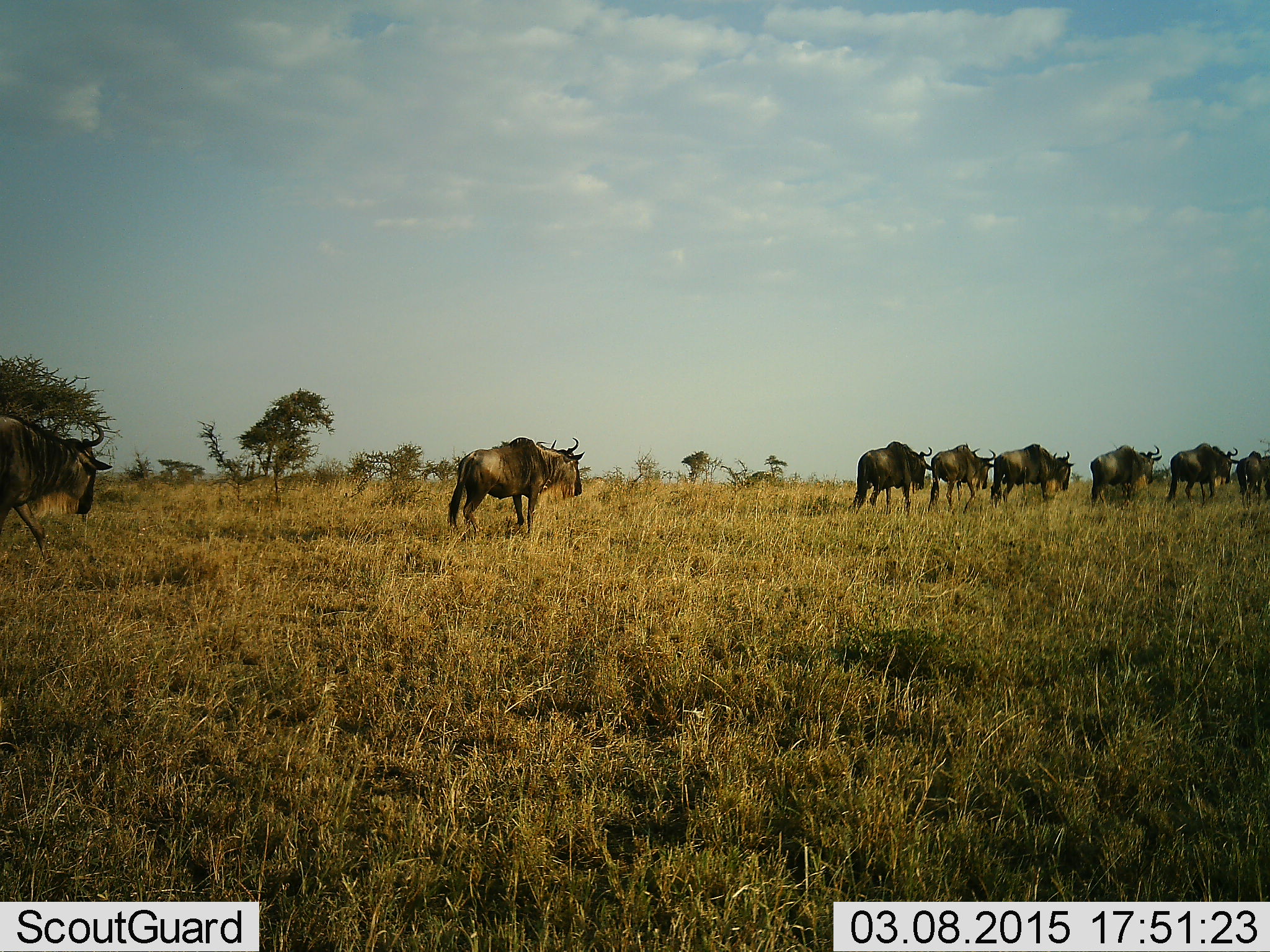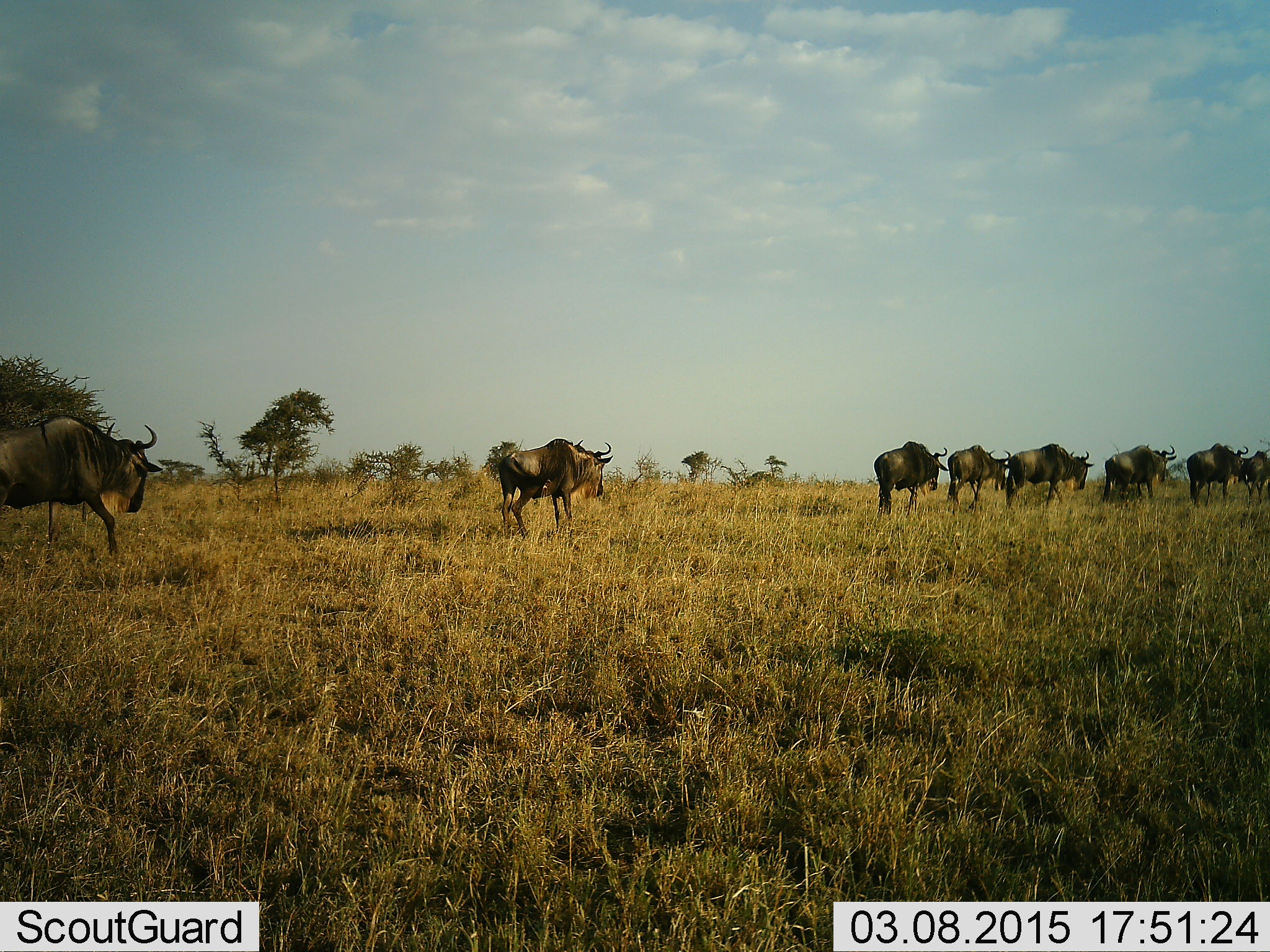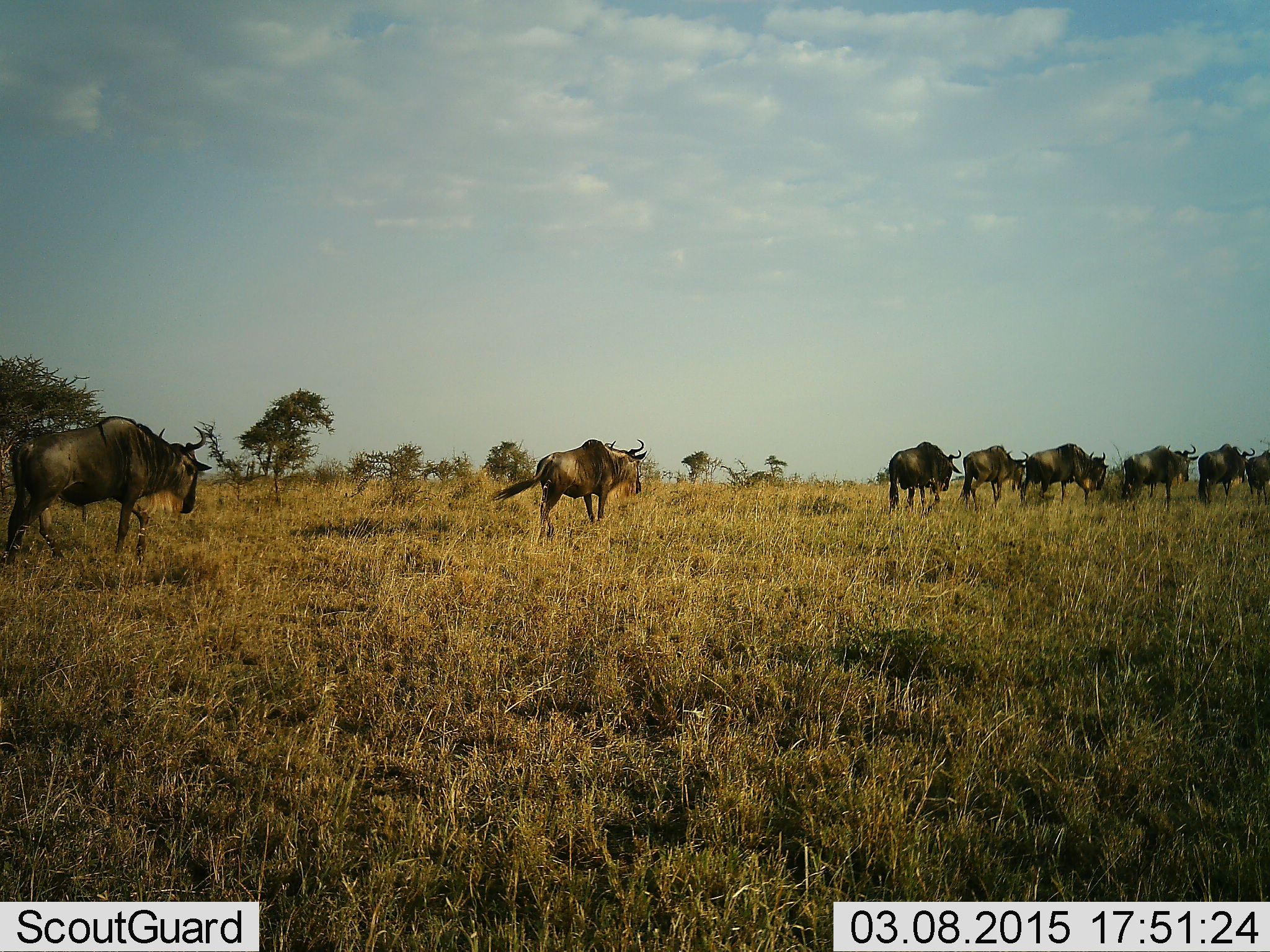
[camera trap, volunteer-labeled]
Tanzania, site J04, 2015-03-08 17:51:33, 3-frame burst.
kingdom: Animalia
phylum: Chordata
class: Mammalia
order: Artiodactyla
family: Bovidae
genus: Connochaetes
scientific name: Connochaetes taurinus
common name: blue wildebeest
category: wildebeest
Wildebeest (blue wildebeest) (Connochaetes taurinus), count 8. Behavior (volunteer vote fractions): standing 0%, resting 0%, moving 100%, interacting 0%. Young present (vote fraction): 0%. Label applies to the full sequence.